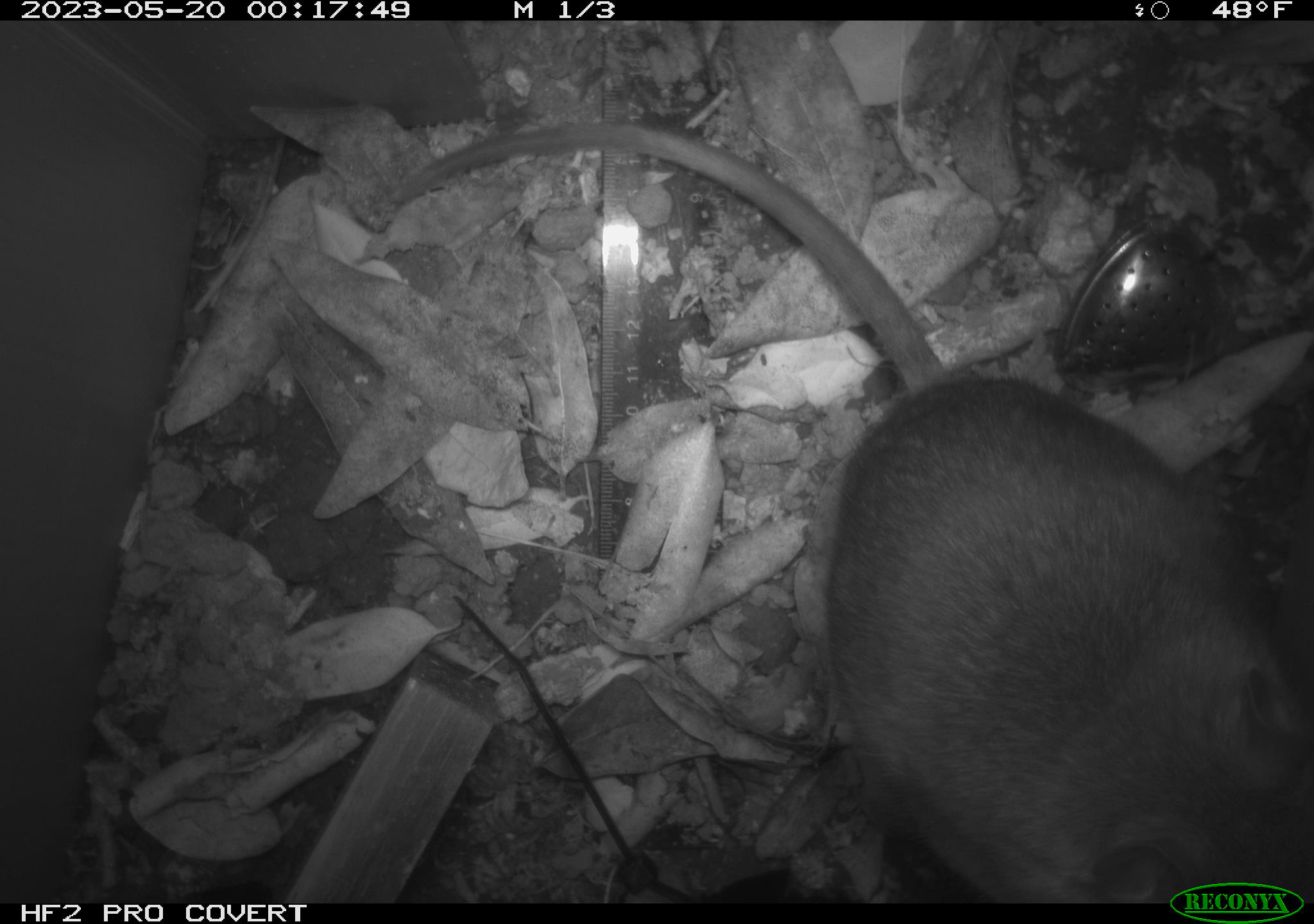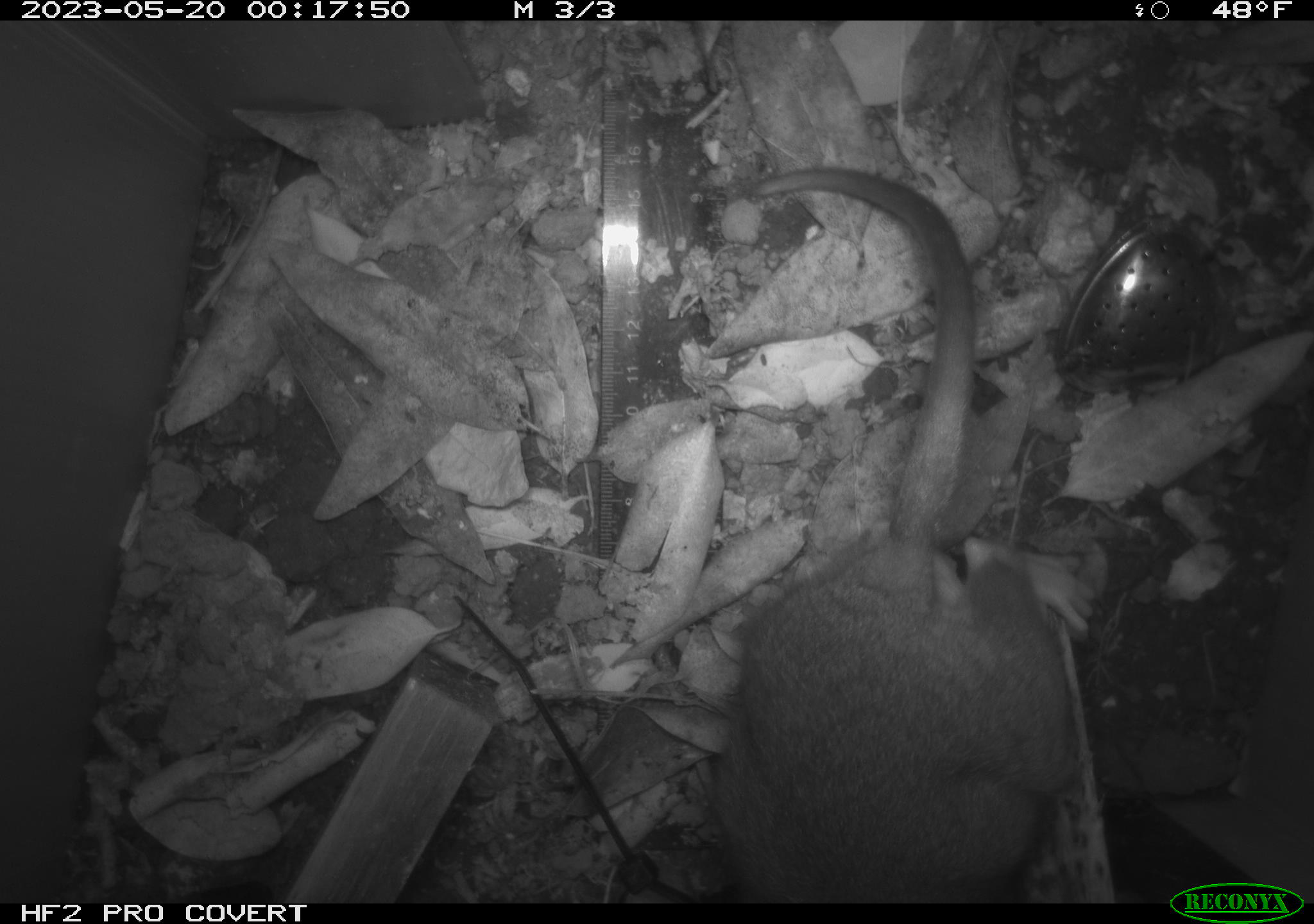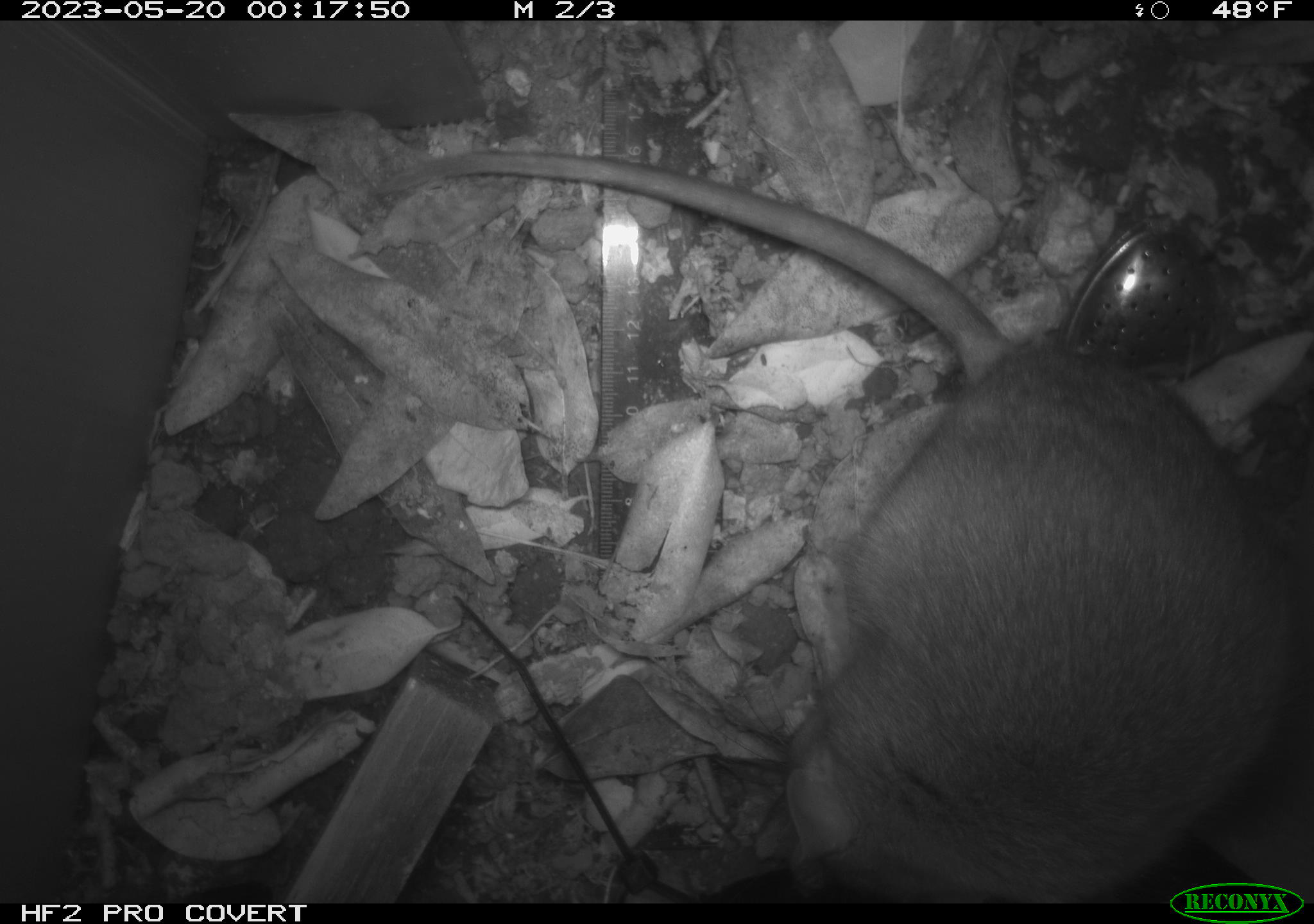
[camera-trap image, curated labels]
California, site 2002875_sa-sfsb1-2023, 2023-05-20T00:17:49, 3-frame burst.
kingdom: Animalia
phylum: Chordata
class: Mammalia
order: Rodentia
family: Cricetidae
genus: Neotoma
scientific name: Neotoma fuscipes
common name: dusky-footed woodrat